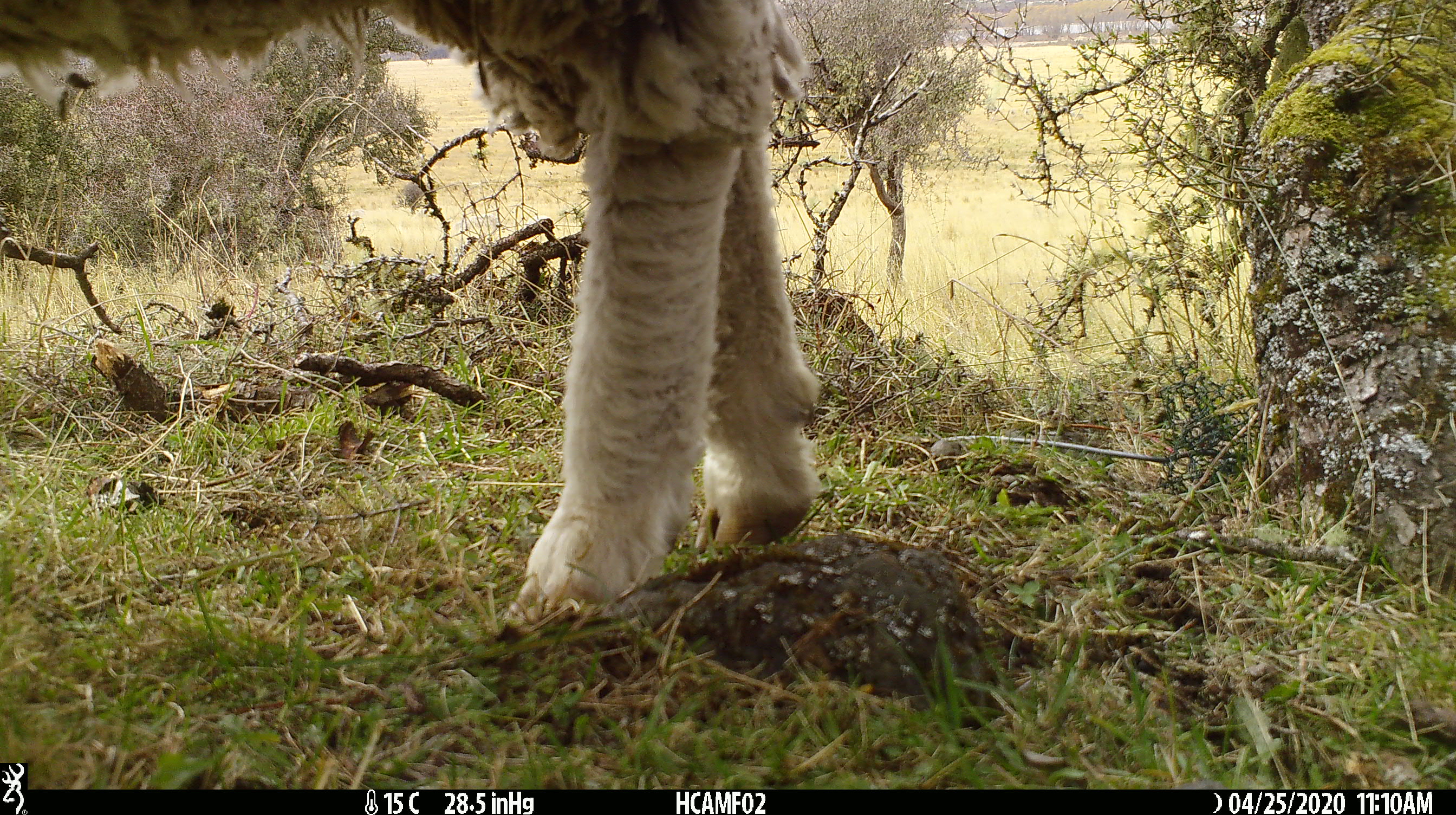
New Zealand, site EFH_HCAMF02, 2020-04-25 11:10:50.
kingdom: Animalia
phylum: Chordata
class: Mammalia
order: Artiodactyla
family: Bovidae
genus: Ovis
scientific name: Ovis aries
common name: domestic sheep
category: sheep